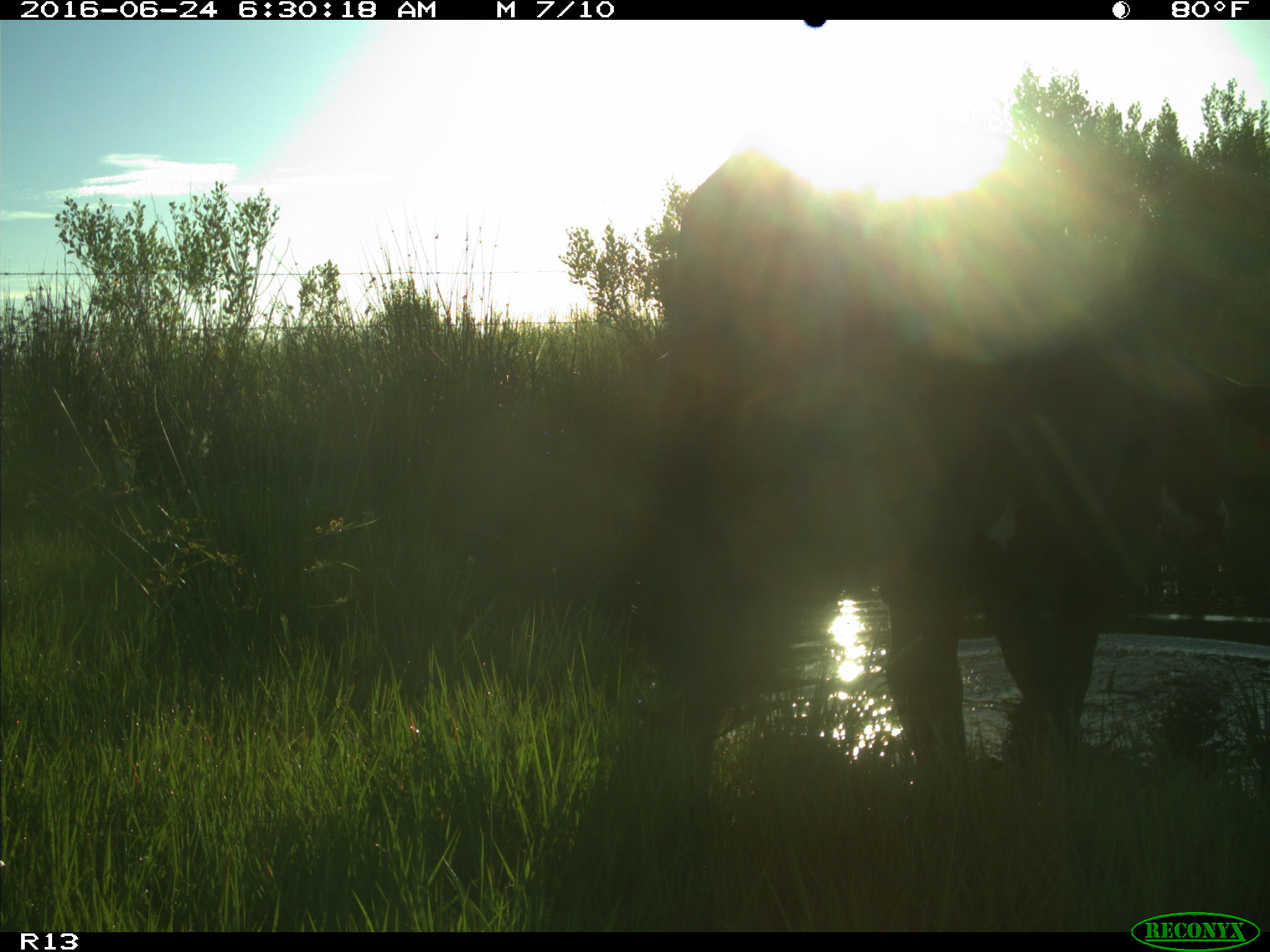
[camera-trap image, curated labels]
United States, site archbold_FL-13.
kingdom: Animalia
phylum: Chordata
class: Mammalia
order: Artiodactyla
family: Bovidae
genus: Bos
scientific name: Bos taurus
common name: domestic cow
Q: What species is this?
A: Bos taurus (domestic cow).